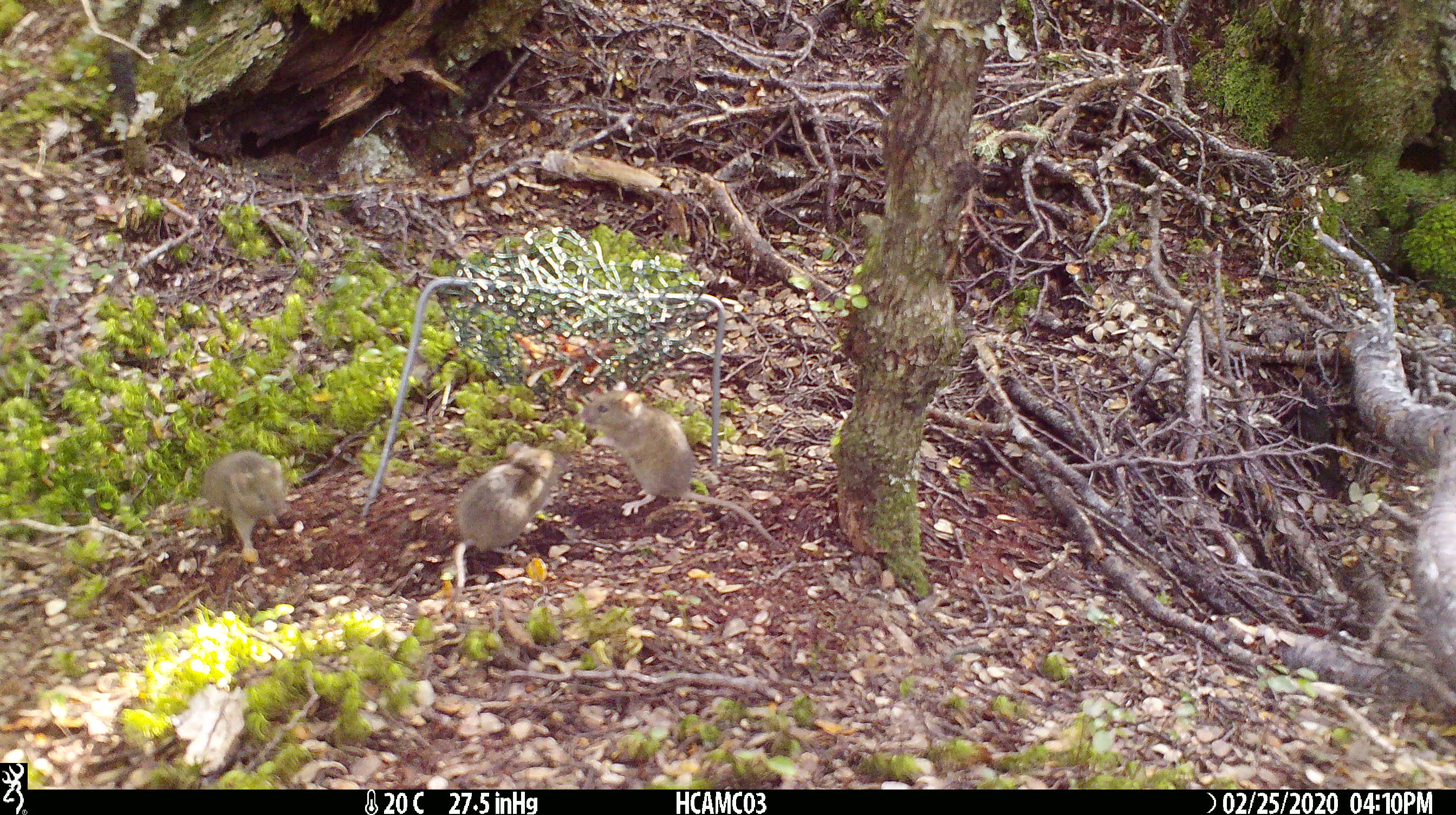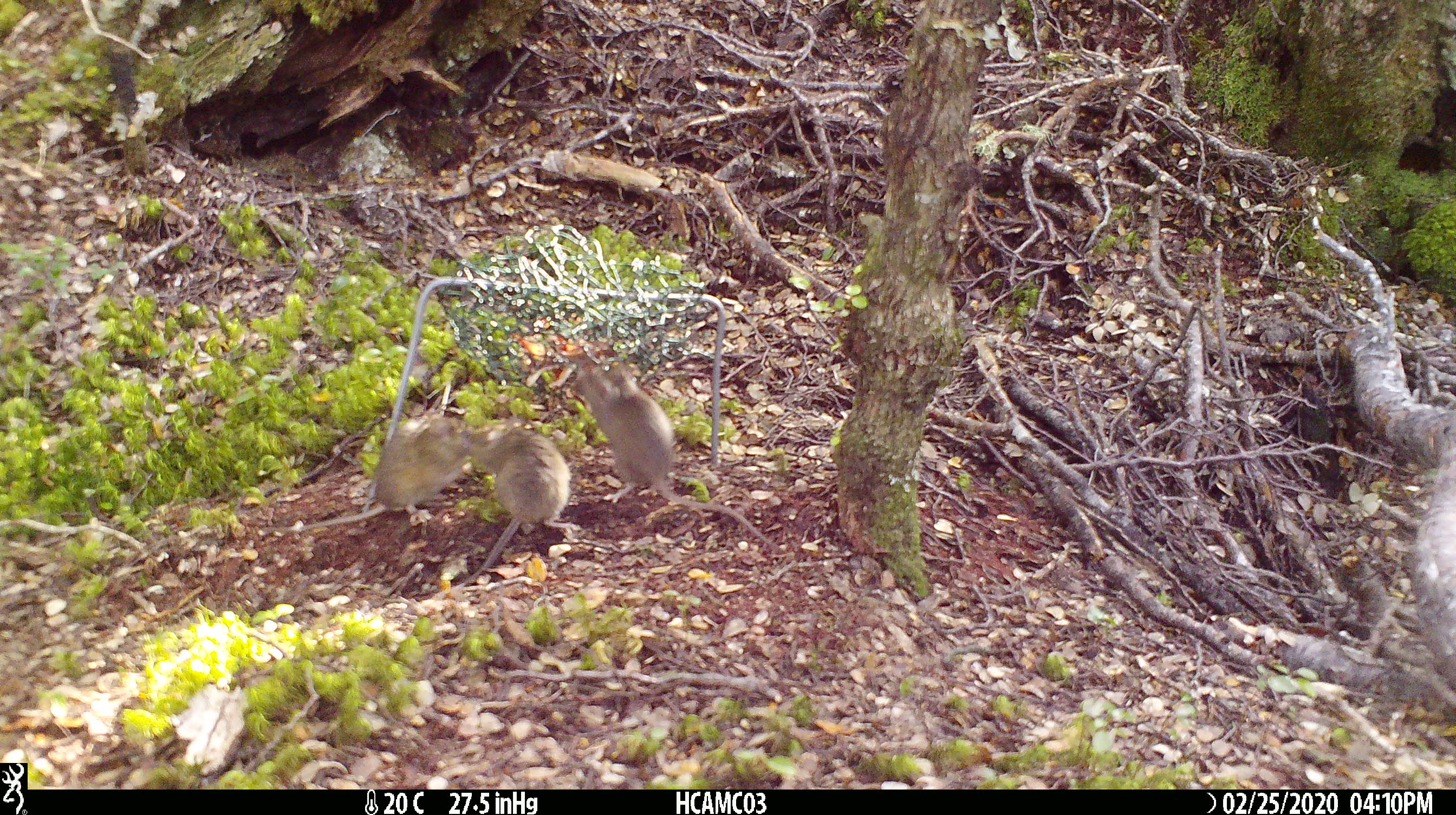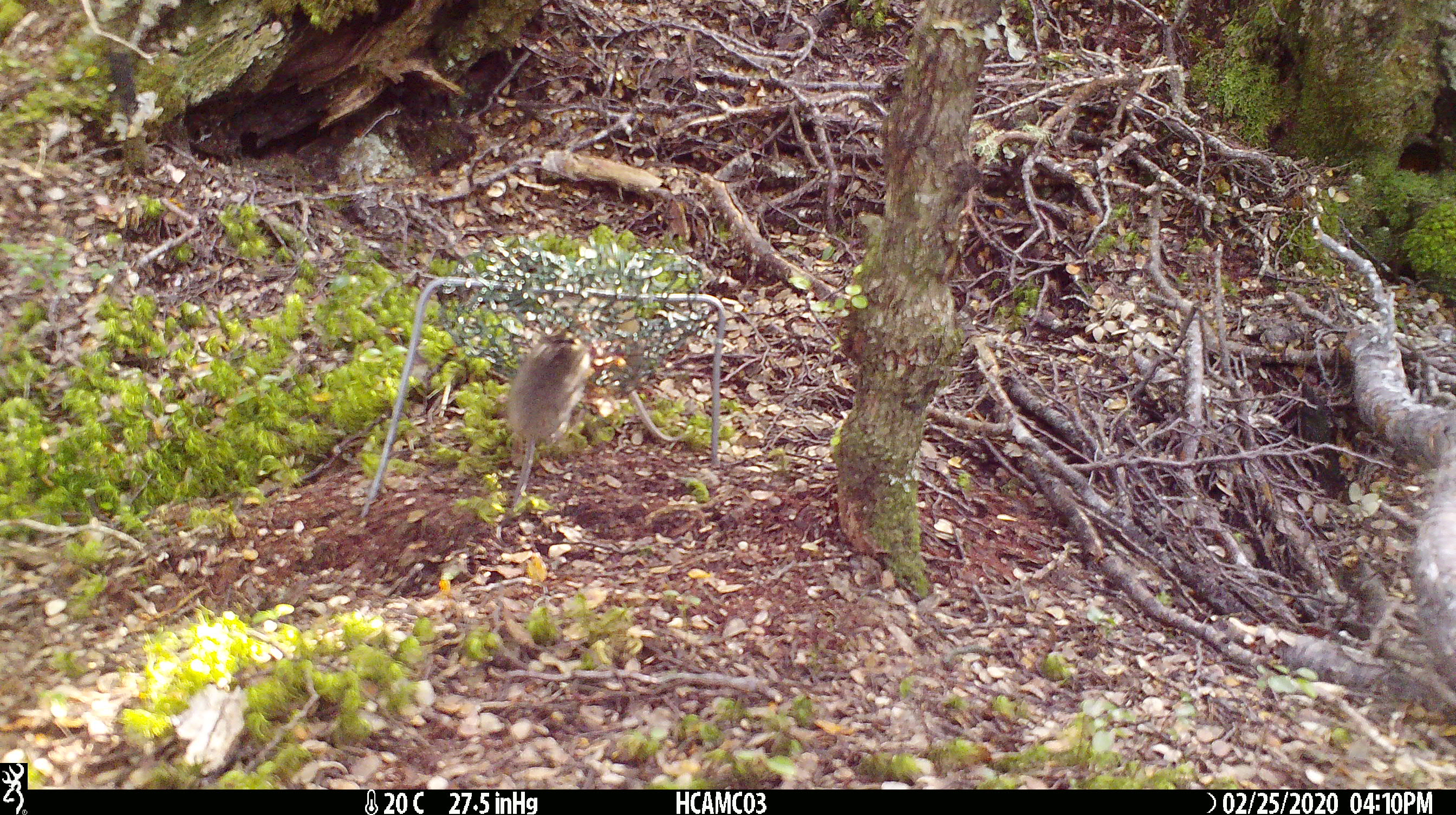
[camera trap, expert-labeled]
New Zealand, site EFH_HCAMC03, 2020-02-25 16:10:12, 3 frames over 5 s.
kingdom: Animalia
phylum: Chordata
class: Mammalia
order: Rodentia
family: Muridae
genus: Mus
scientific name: Mus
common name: mouse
Mouse (Mus).